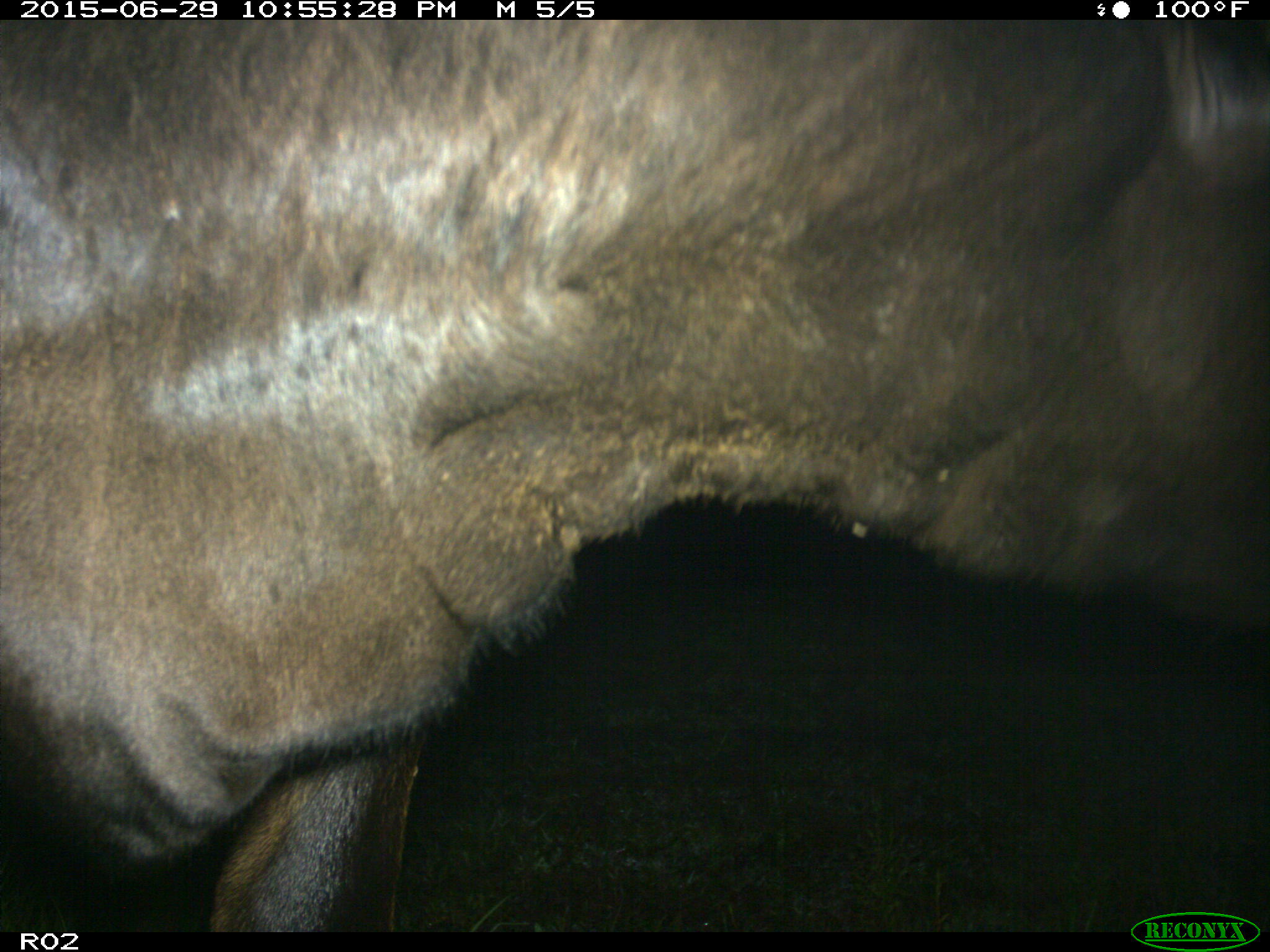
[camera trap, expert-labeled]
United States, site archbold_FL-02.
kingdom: Animalia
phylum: Chordata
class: Mammalia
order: Artiodactyla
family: Bovidae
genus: Bos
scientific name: Bos taurus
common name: domestic cow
Bos taurus (domestic cow).